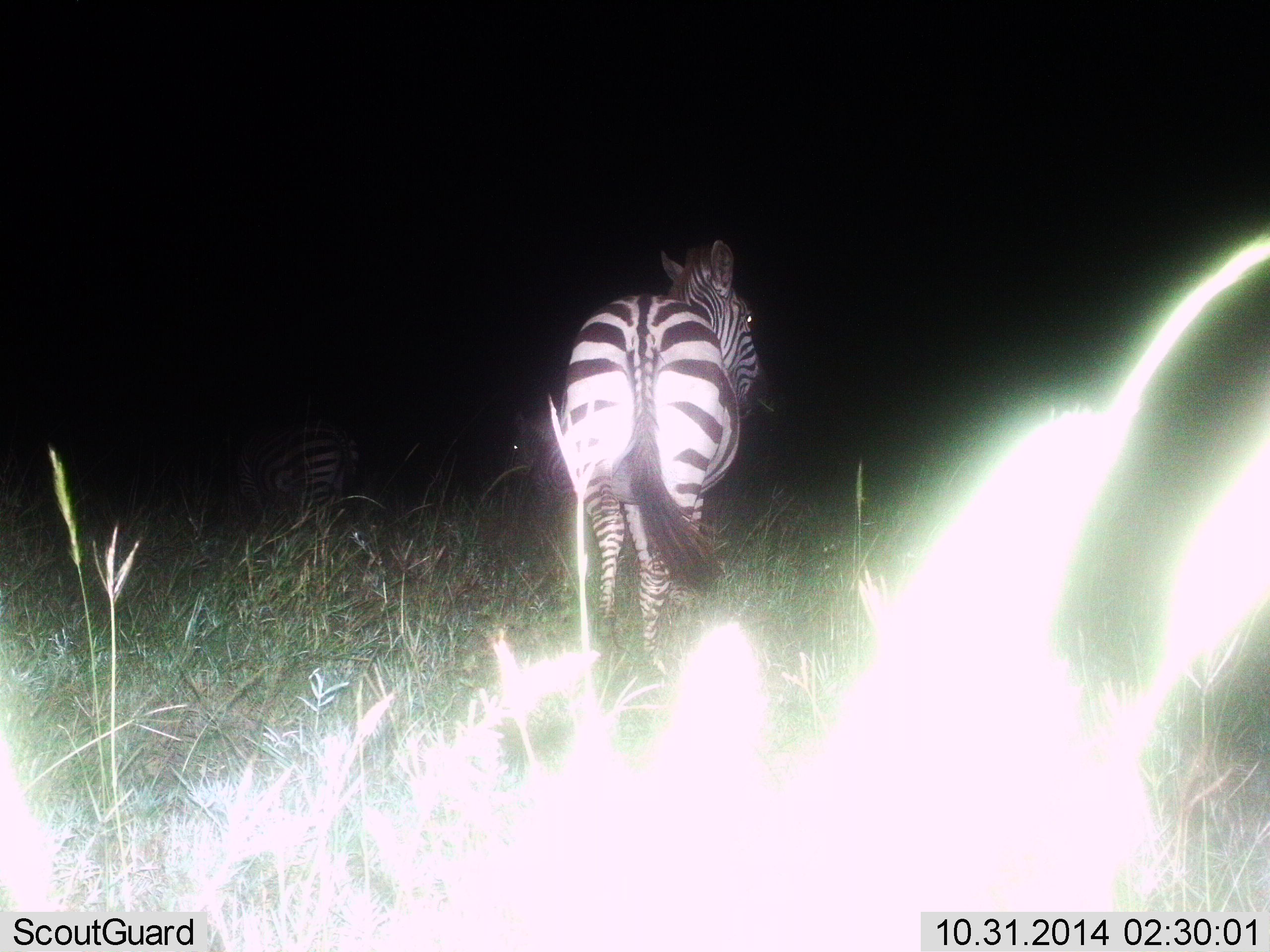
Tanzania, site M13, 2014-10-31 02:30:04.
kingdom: Animalia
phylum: Chordata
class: Mammalia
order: Perissodactyla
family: Equidae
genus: Equus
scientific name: Equus quagga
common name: plains zebra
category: zebra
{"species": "zebra (plains zebra) (Equus quagga)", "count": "1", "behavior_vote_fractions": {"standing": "80%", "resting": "0%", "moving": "20%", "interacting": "0%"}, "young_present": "0%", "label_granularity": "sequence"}